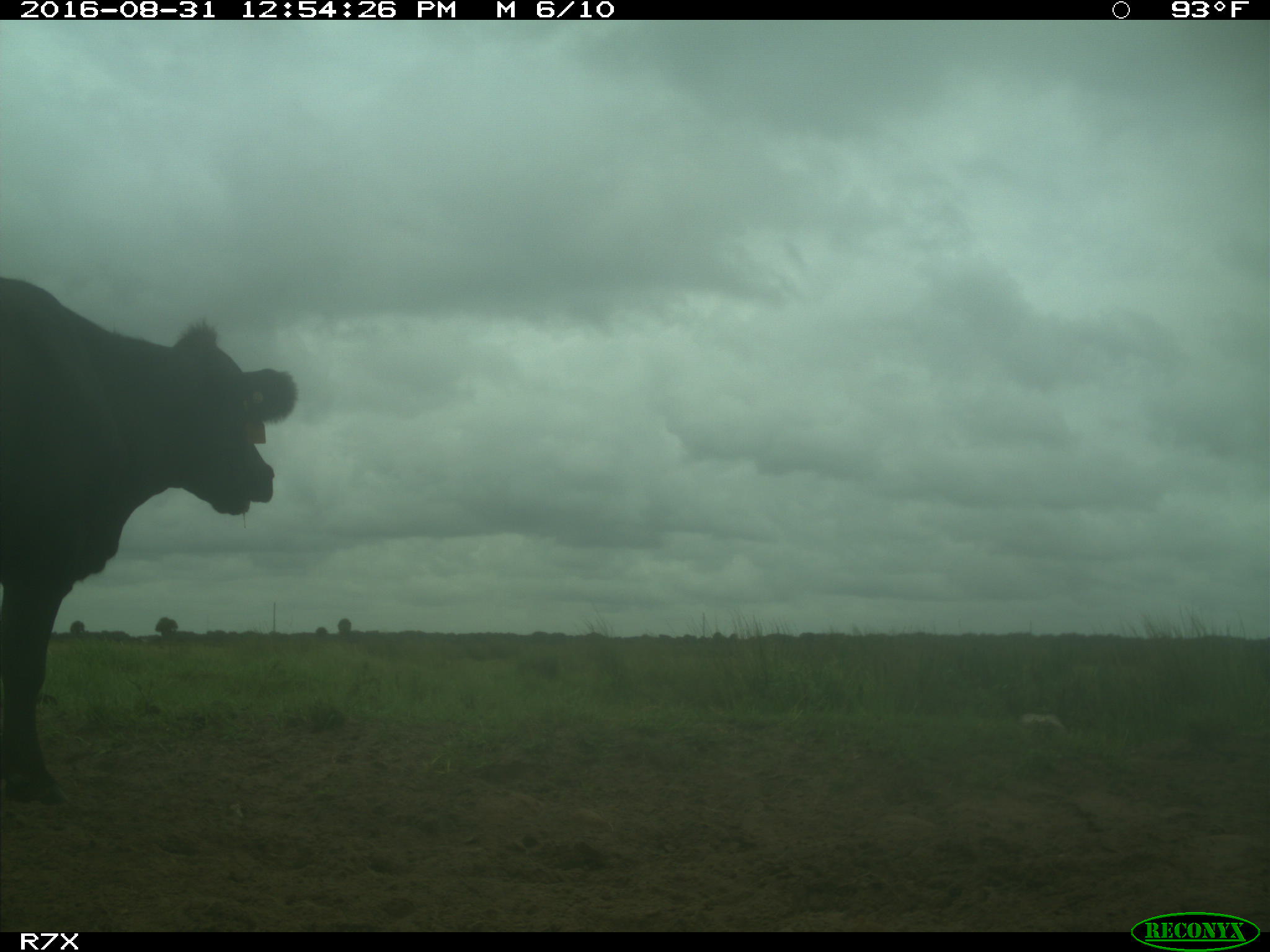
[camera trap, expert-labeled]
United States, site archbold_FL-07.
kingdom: Animalia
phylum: Chordata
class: Mammalia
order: Artiodactyla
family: Bovidae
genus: Bos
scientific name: Bos taurus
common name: domestic cow